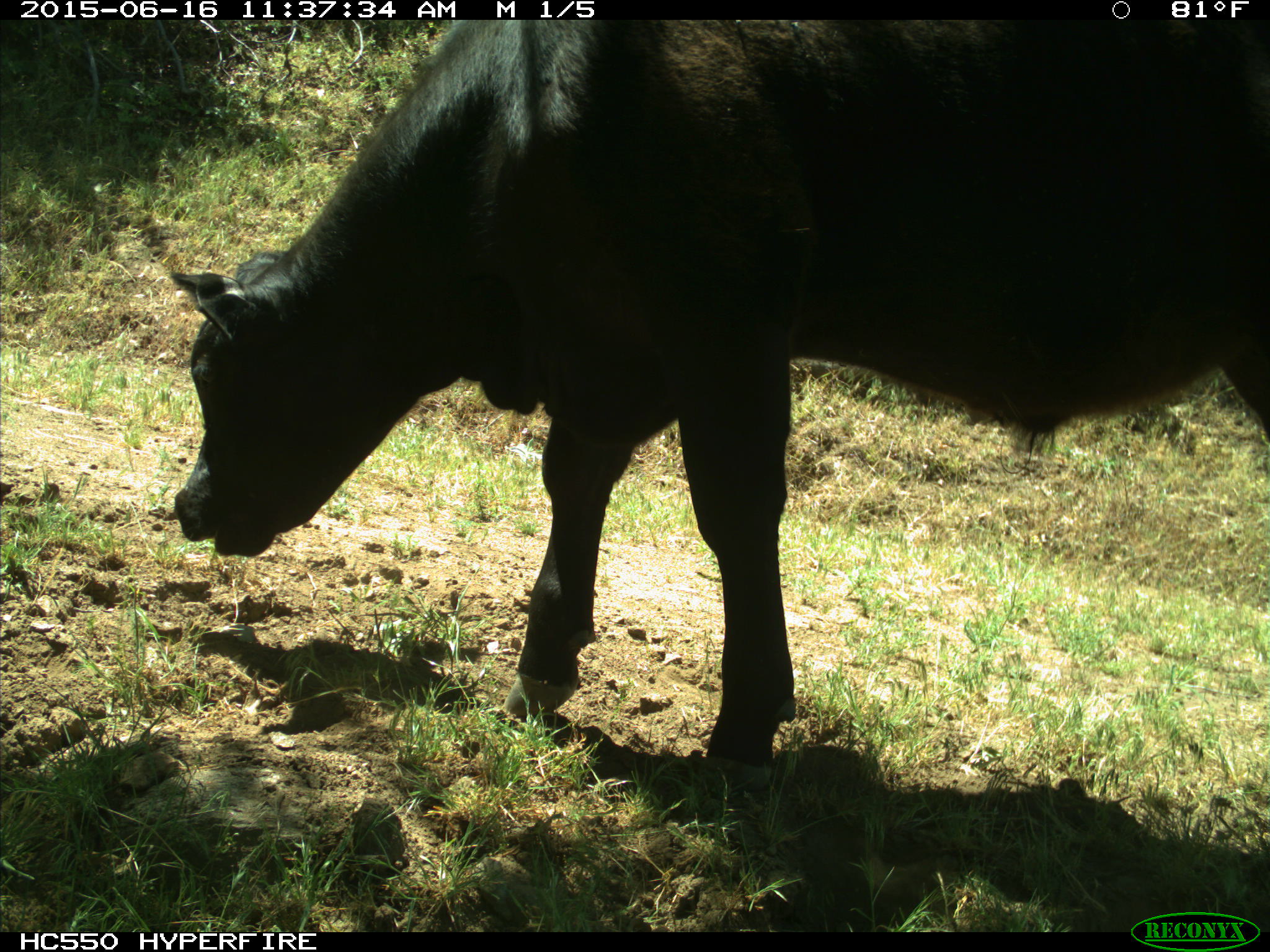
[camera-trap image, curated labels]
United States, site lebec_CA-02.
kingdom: Animalia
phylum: Chordata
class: Mammalia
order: Artiodactyla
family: Bovidae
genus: Bos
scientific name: Bos taurus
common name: domestic cow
Bos taurus (domestic cow).